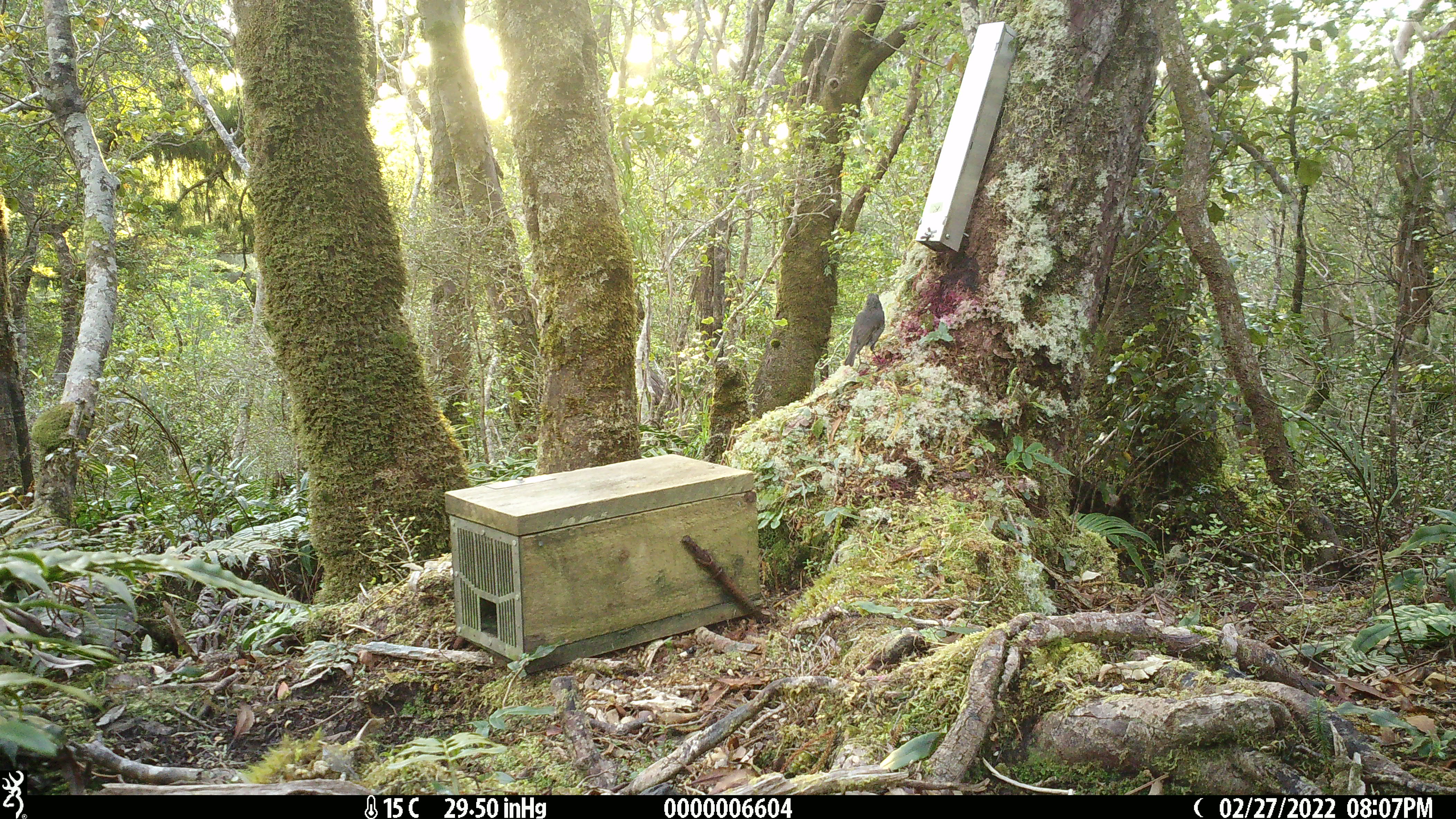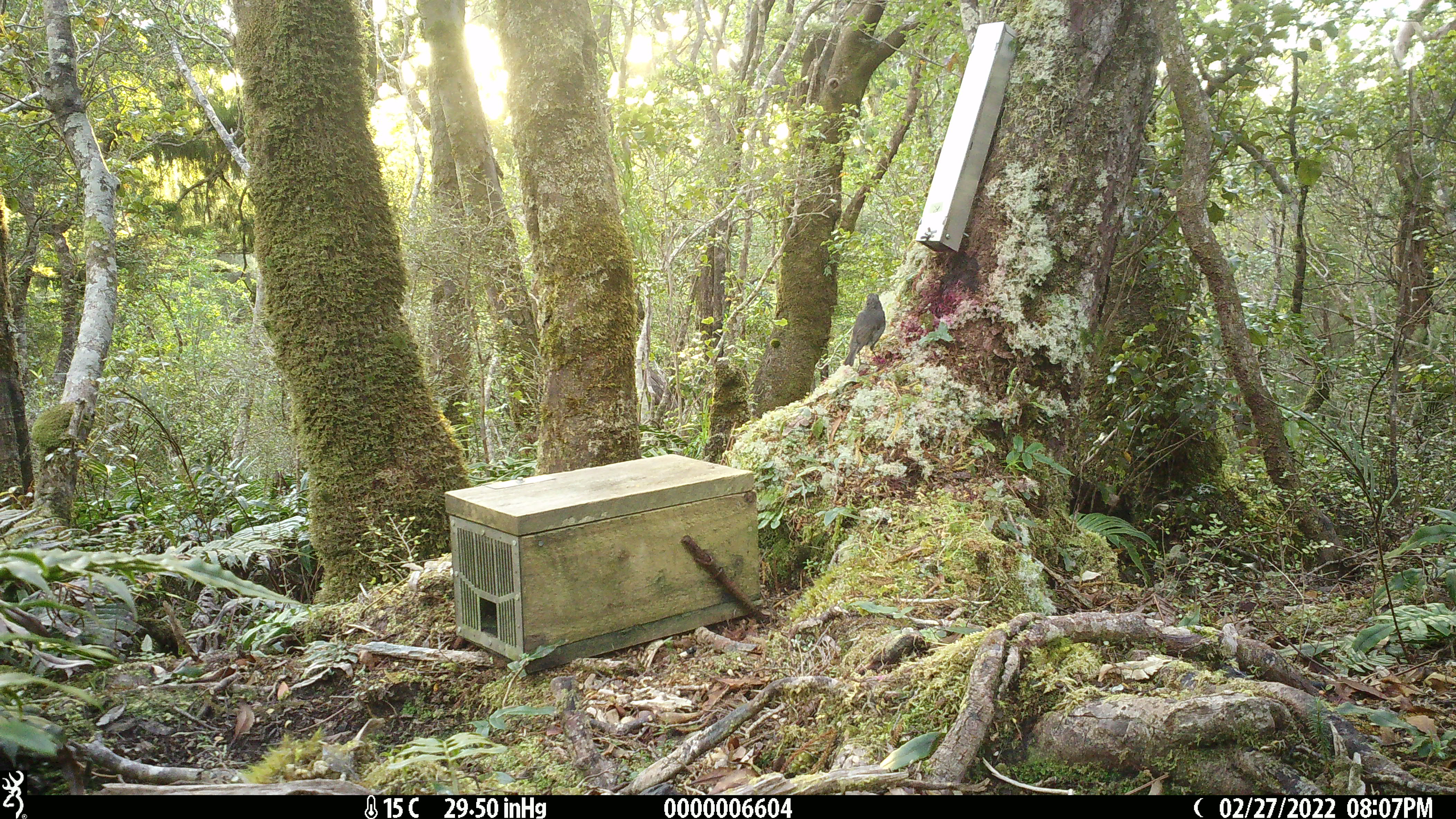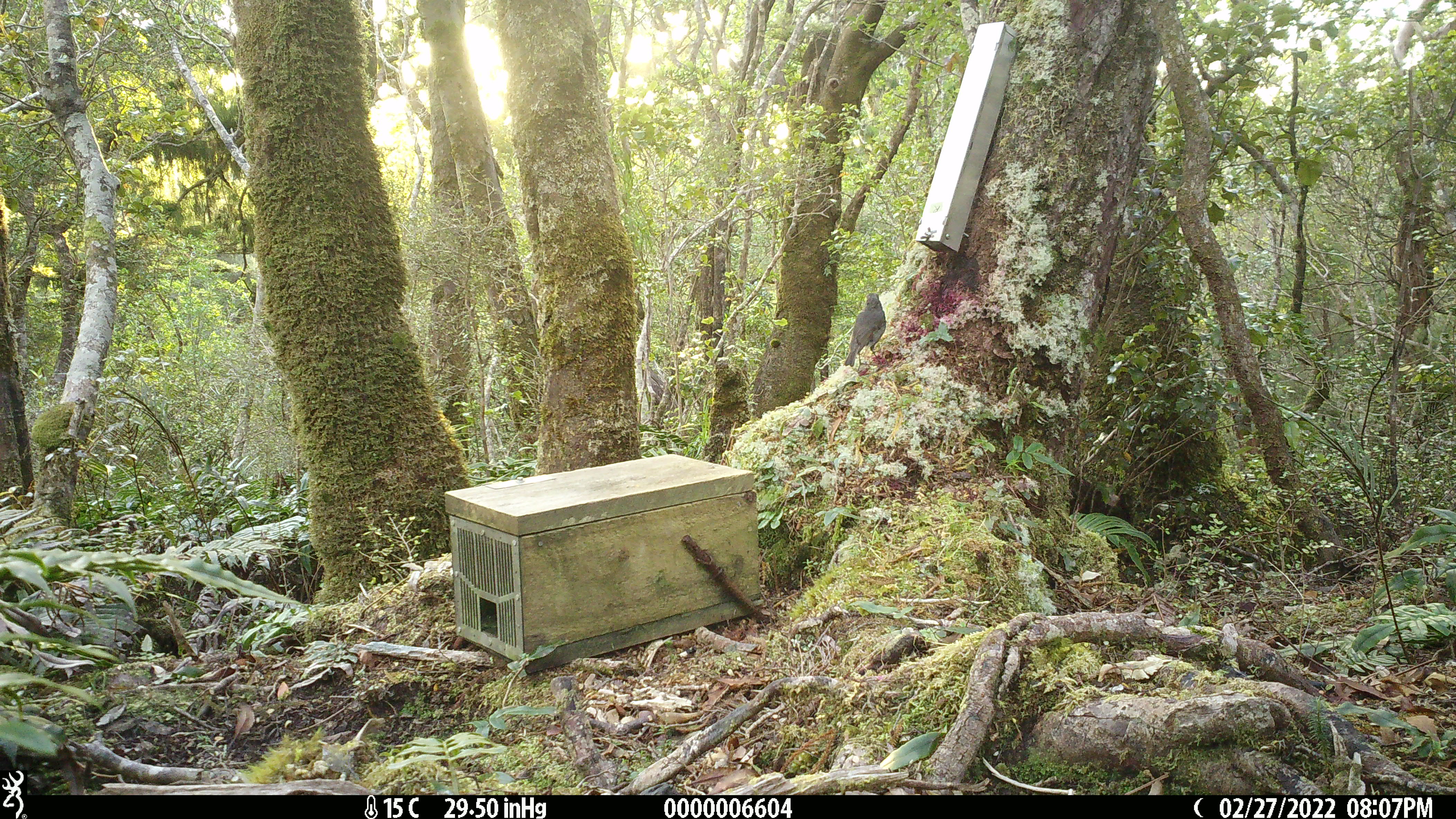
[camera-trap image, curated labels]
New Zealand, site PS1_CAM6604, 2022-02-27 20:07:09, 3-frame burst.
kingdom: Animalia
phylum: Chordata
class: Aves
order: Passeriformes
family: Petroicidae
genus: Petroica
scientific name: Petroica australis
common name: new zealand robin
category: robin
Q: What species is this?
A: Robin (new zealand robin) (Petroica australis).